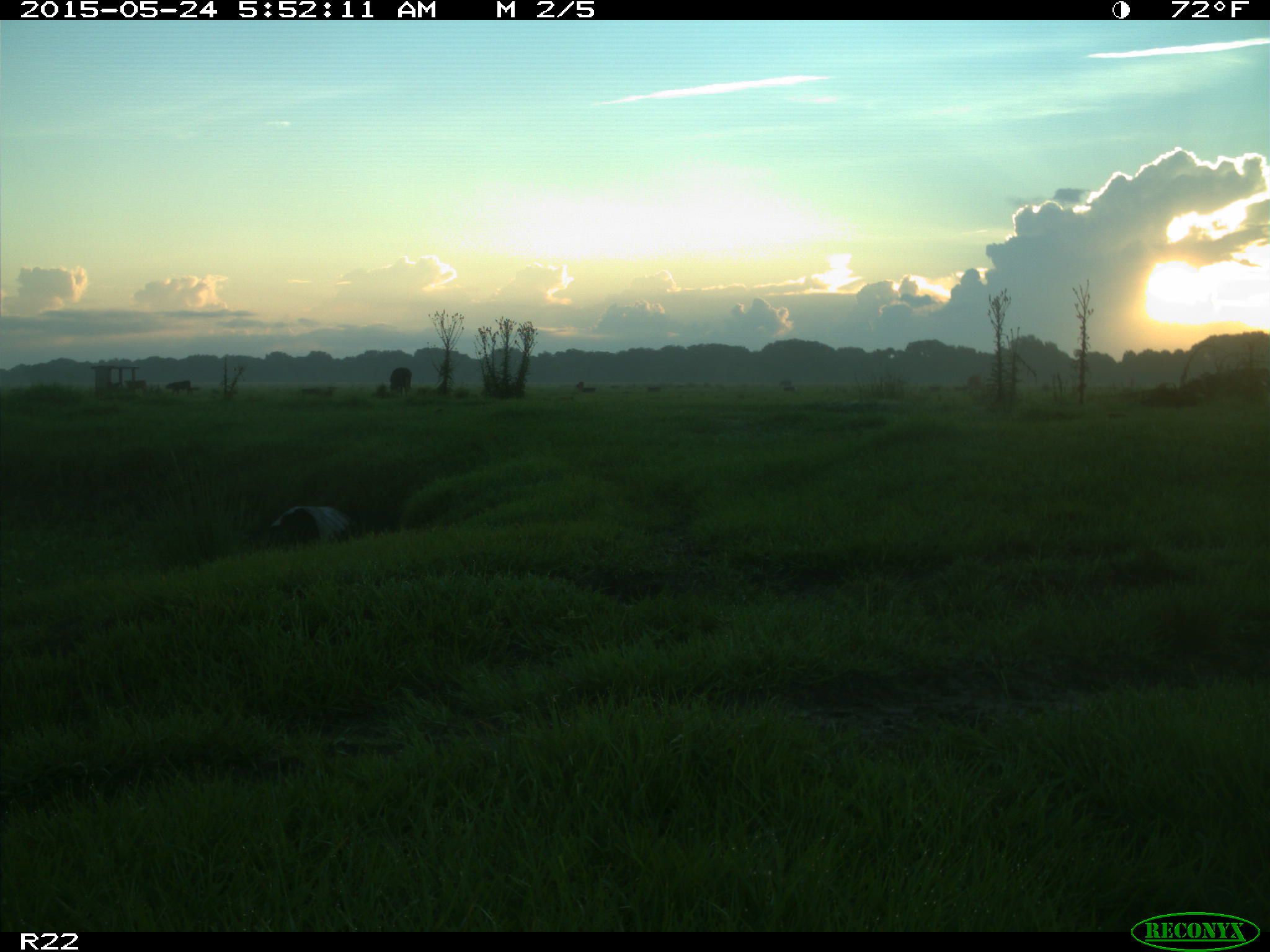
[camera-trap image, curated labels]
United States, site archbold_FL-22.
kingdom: Animalia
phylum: Chordata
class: Mammalia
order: Artiodactyla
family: Bovidae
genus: Bos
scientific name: Bos taurus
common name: domestic cow